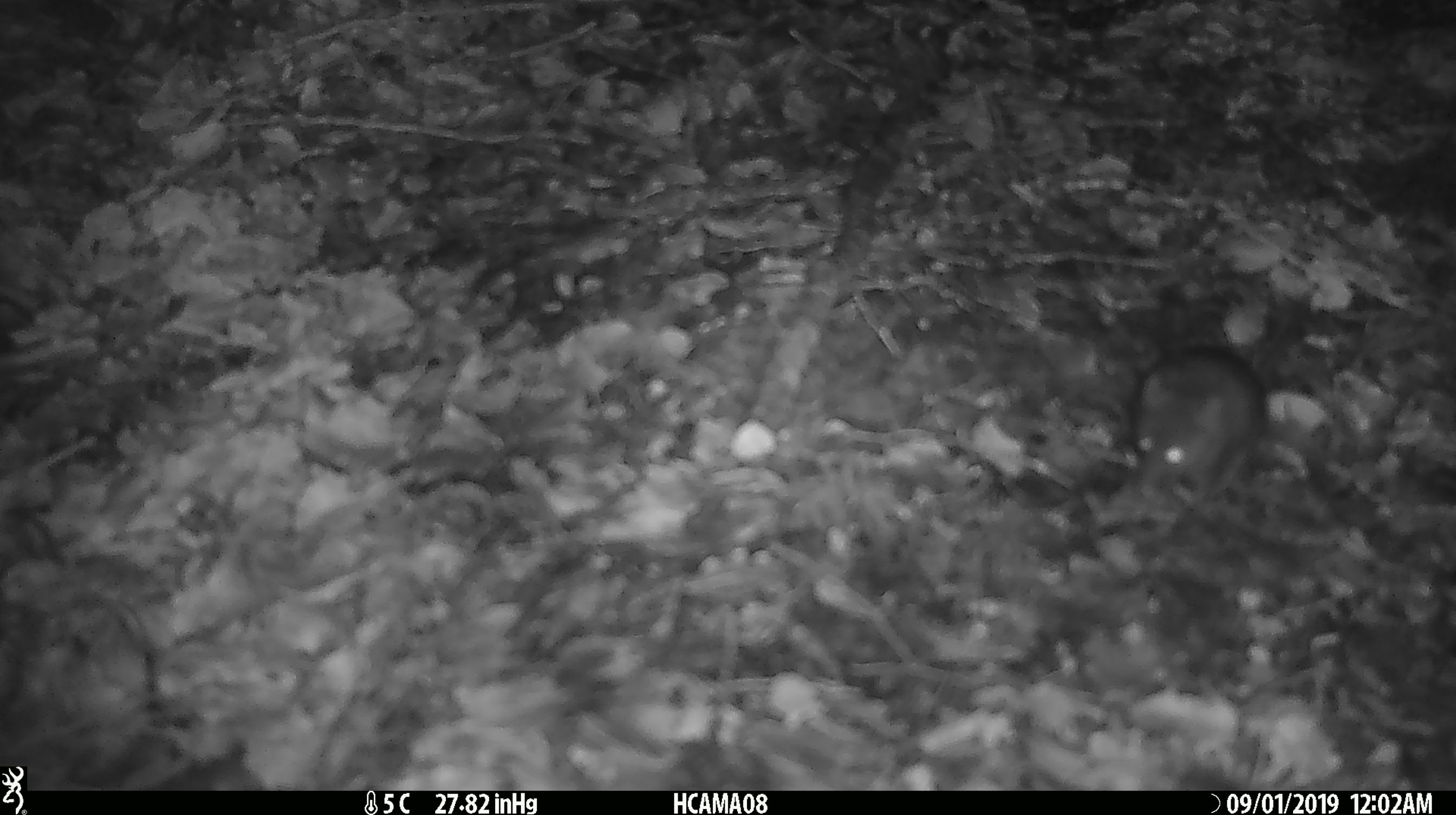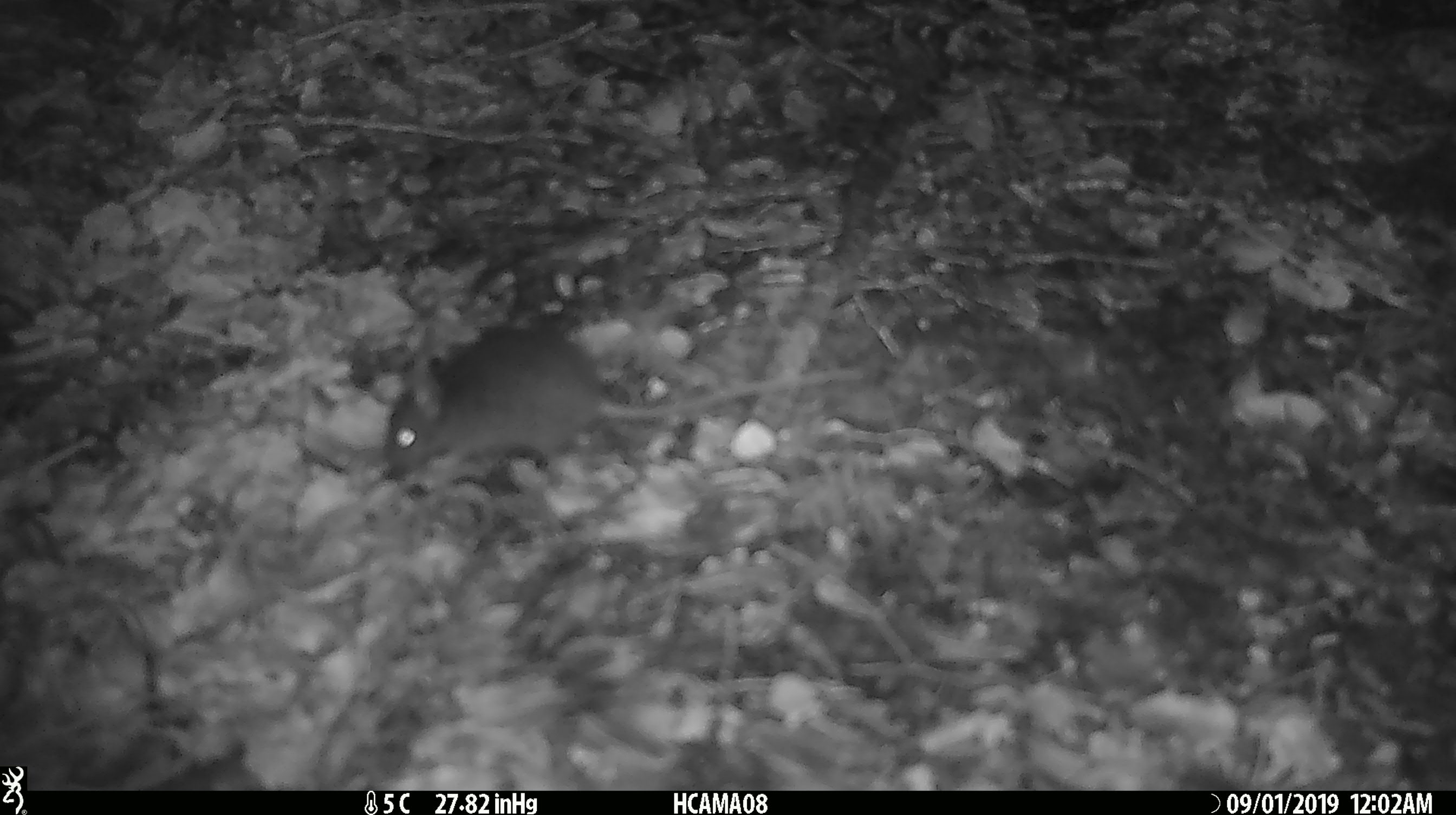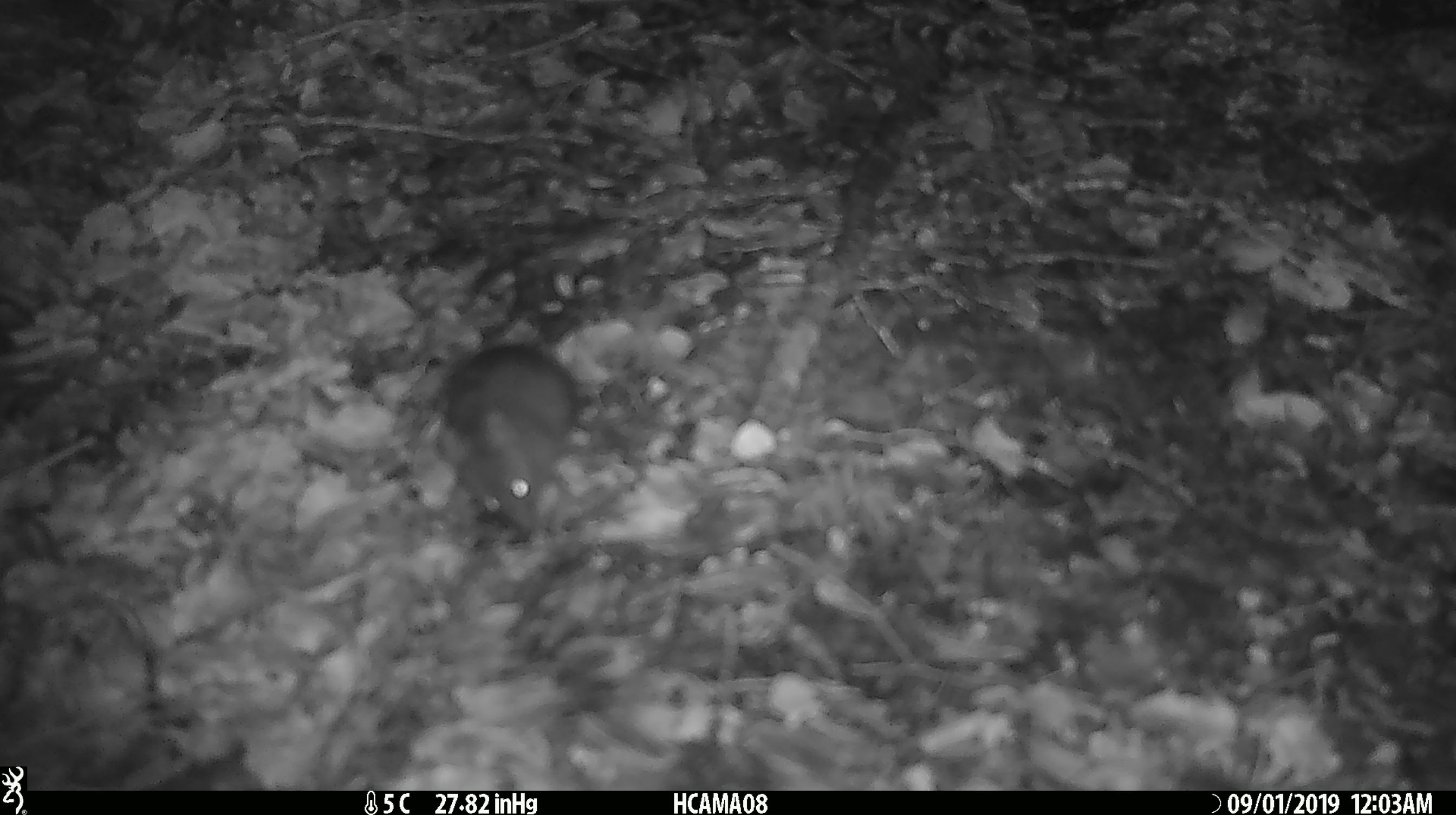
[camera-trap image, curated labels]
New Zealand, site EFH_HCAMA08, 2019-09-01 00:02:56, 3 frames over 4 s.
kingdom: Animalia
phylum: Chordata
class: Mammalia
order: Rodentia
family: Muridae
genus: Mus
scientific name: Mus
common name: mouse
Mouse (Mus).